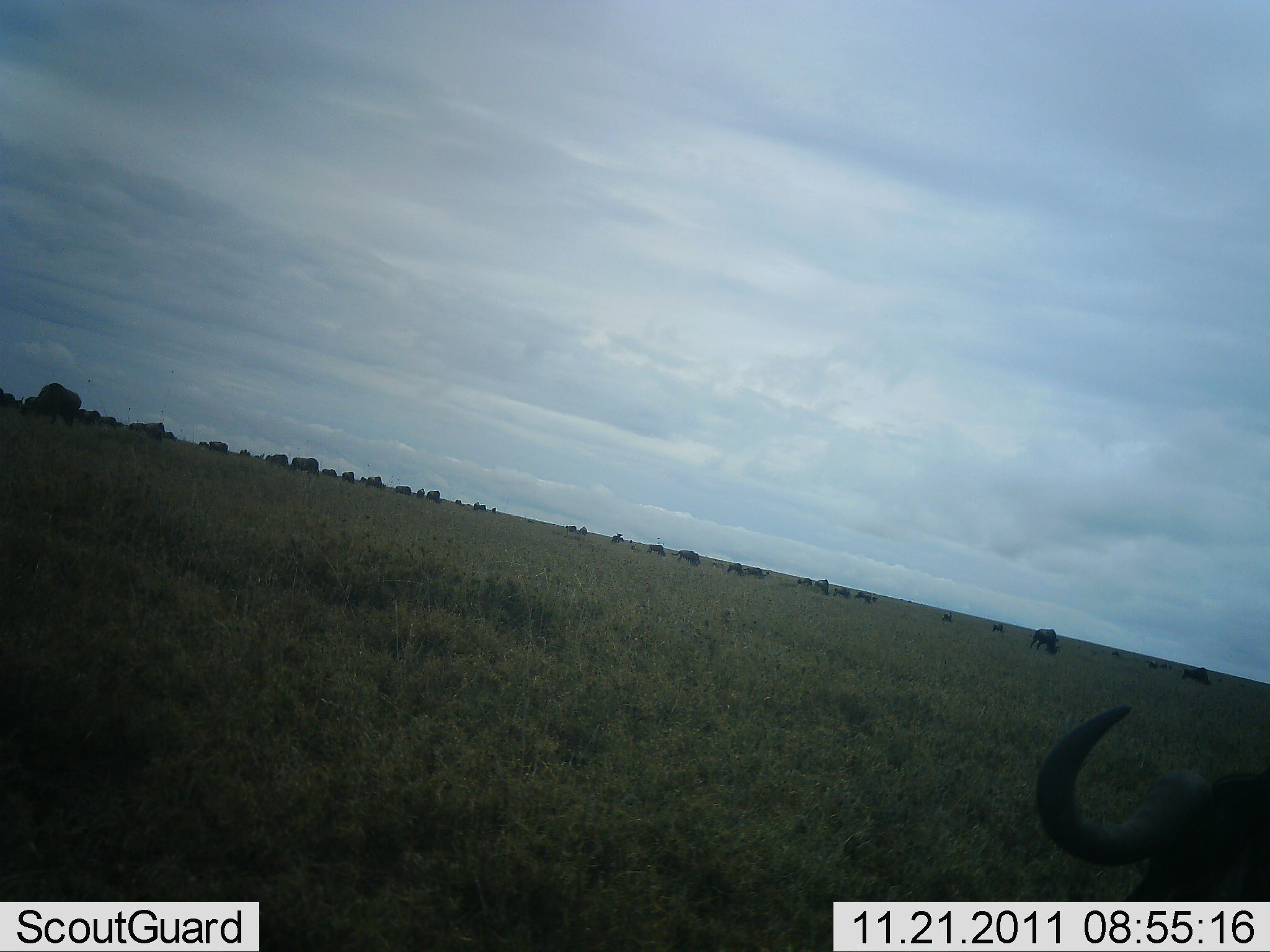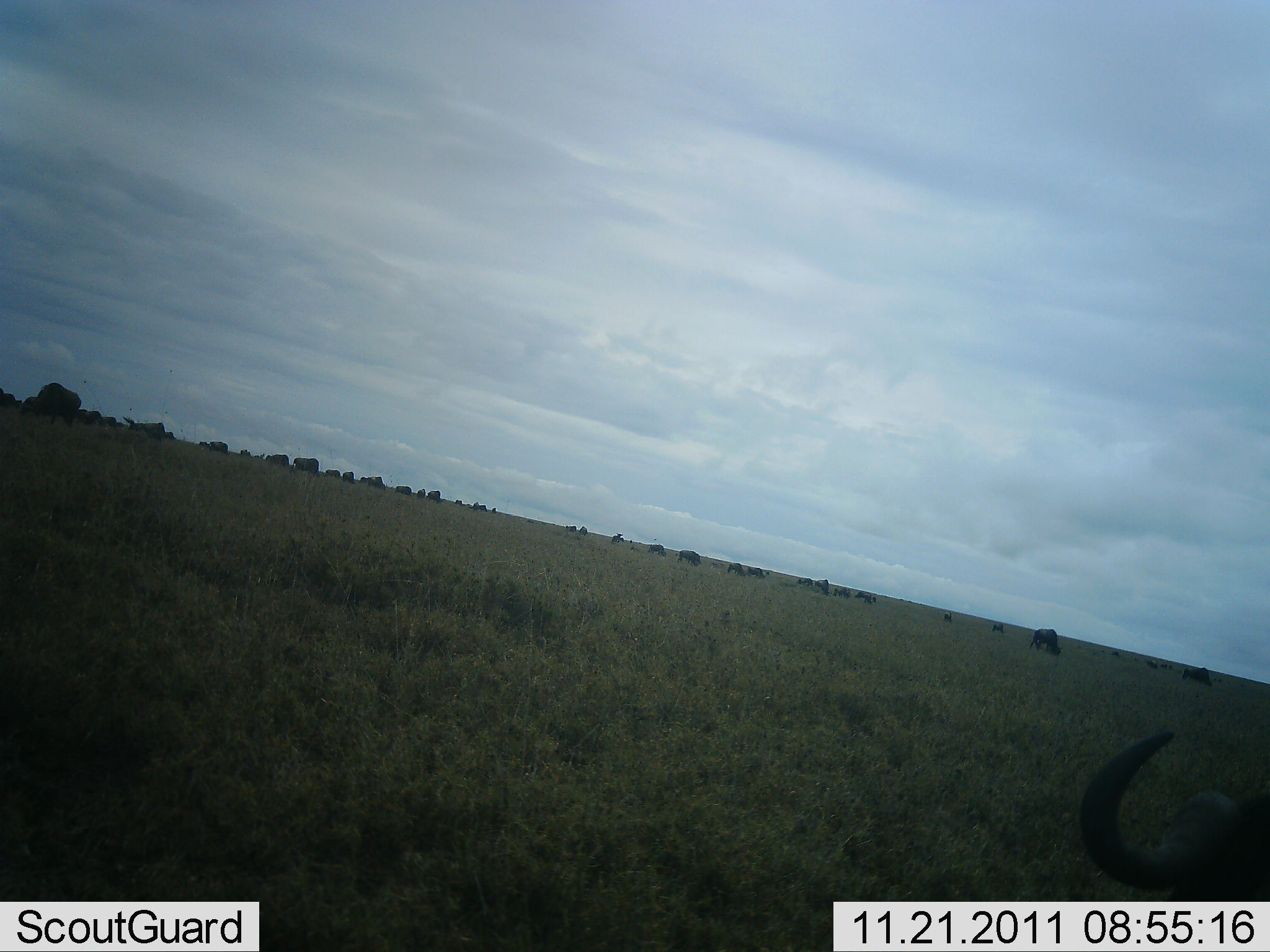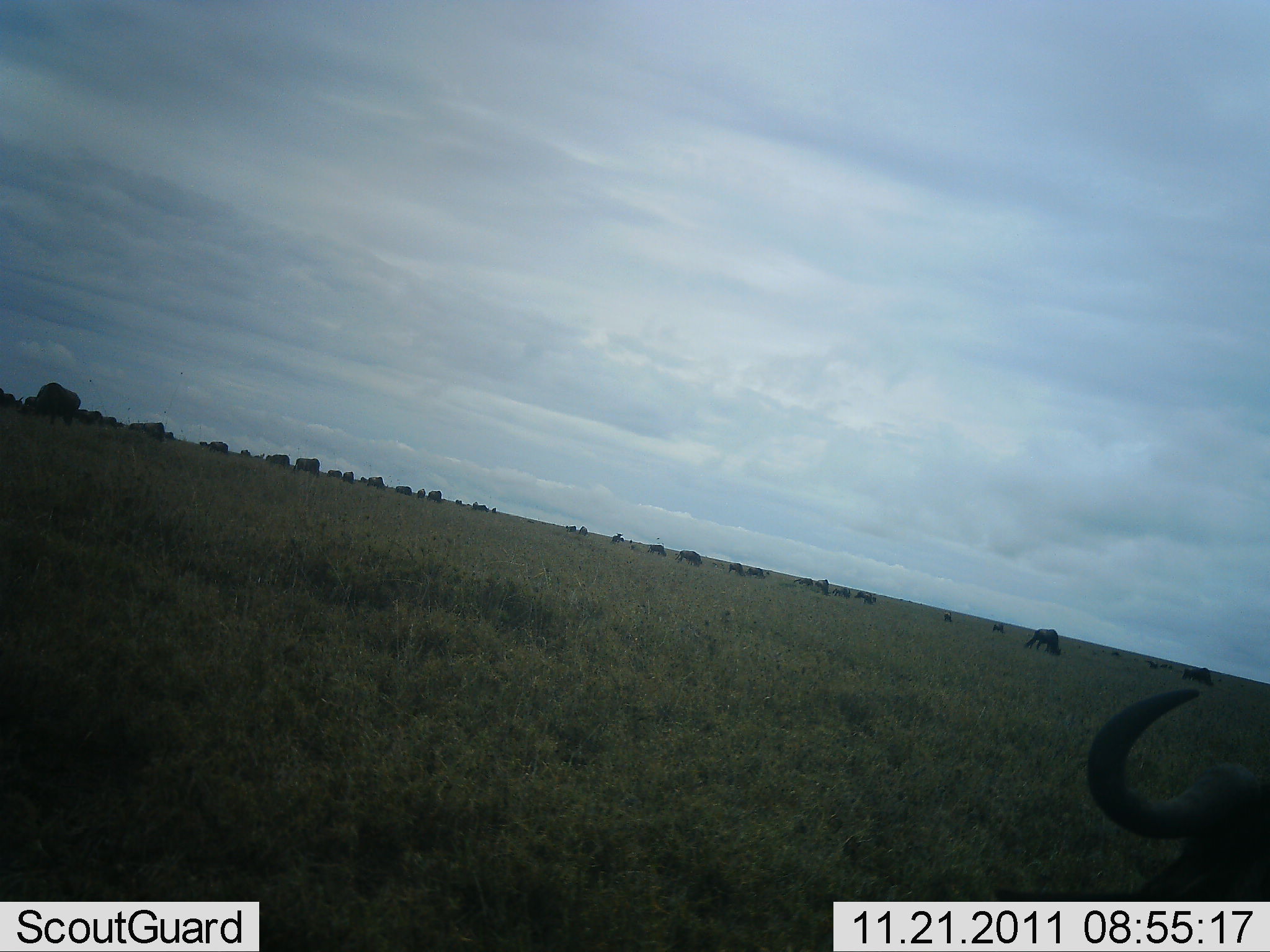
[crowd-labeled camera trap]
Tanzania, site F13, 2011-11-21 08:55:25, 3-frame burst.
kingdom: Animalia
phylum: Chordata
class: Mammalia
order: Artiodactyla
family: Bovidae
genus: Connochaetes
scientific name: Connochaetes taurinus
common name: blue wildebeest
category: wildebeest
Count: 11-50.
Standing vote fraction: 54%.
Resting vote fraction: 0%.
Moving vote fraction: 23%.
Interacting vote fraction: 0%.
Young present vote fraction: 0%.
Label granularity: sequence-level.